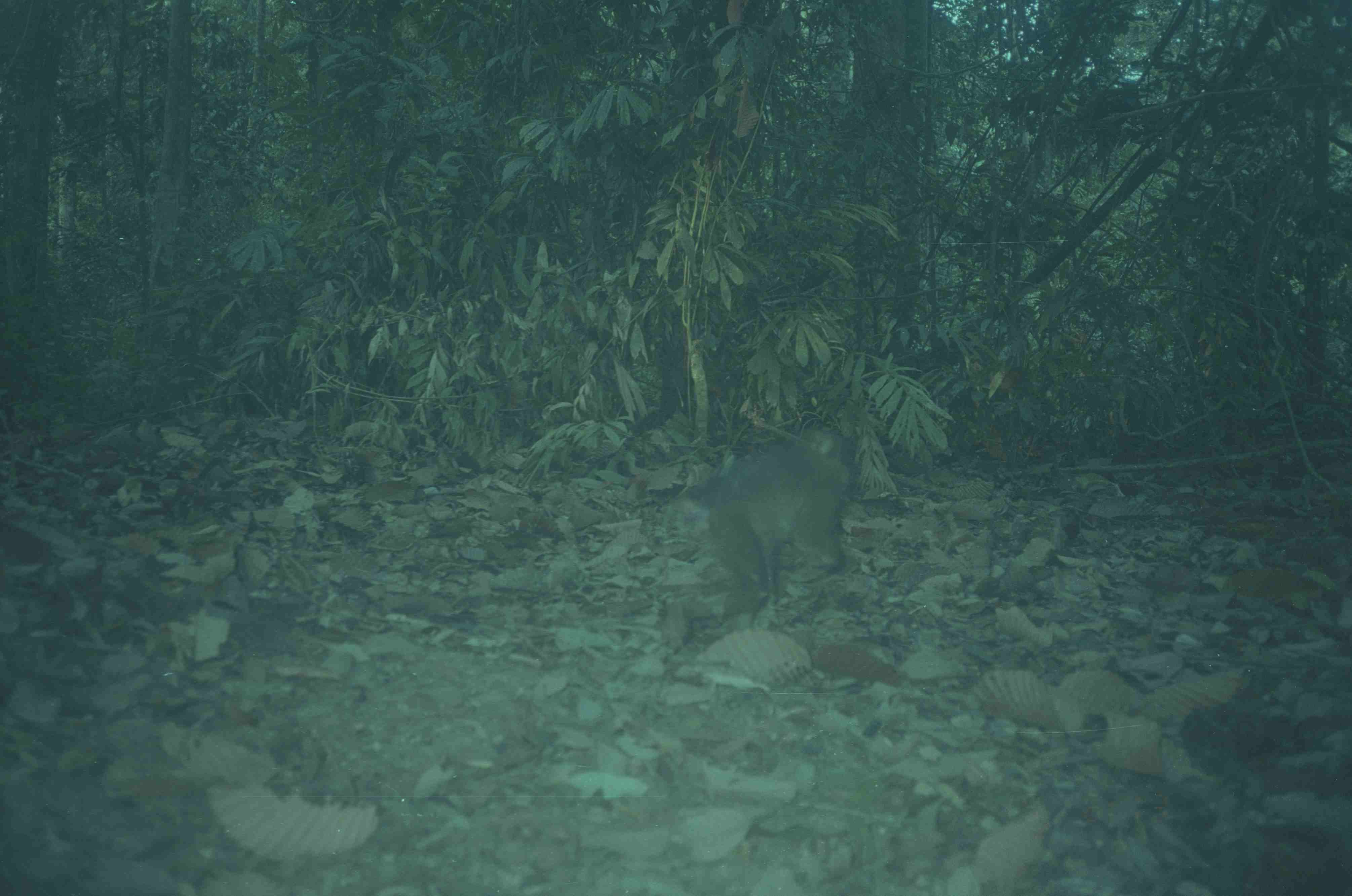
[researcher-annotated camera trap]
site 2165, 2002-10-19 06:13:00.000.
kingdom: Animalia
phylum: Chordata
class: Mammalia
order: Primates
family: Cercopithecidae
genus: Macaca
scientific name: Macaca nemestrina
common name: southern pig-tailed macaque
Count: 1.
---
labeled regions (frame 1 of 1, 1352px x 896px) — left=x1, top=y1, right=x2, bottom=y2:
macaca nemestrina: left=683, top=427, right=850, bottom=621